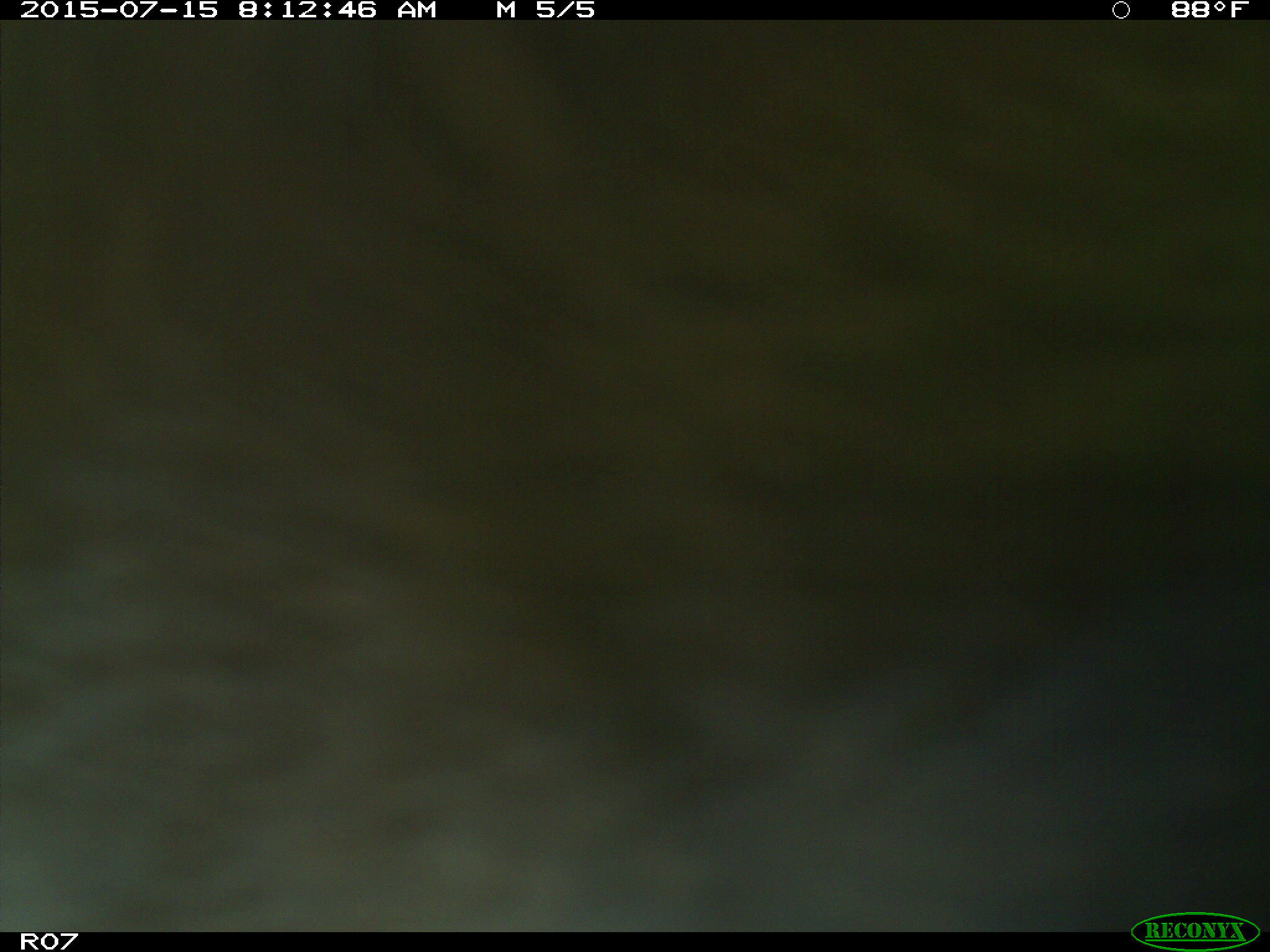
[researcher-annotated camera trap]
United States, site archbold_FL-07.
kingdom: Animalia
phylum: Chordata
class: Mammalia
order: Artiodactyla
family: Bovidae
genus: Bos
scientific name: Bos taurus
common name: domestic cow